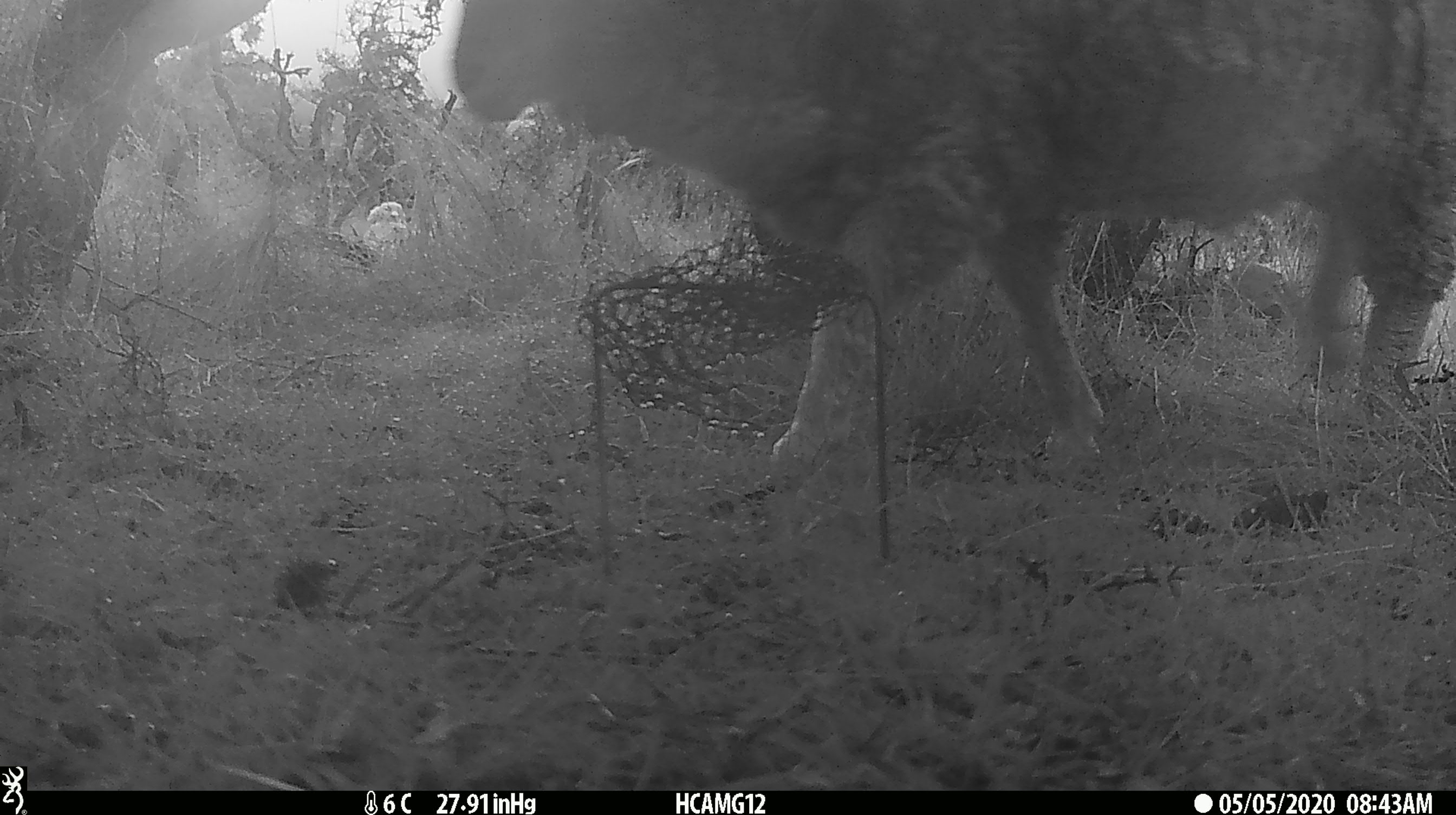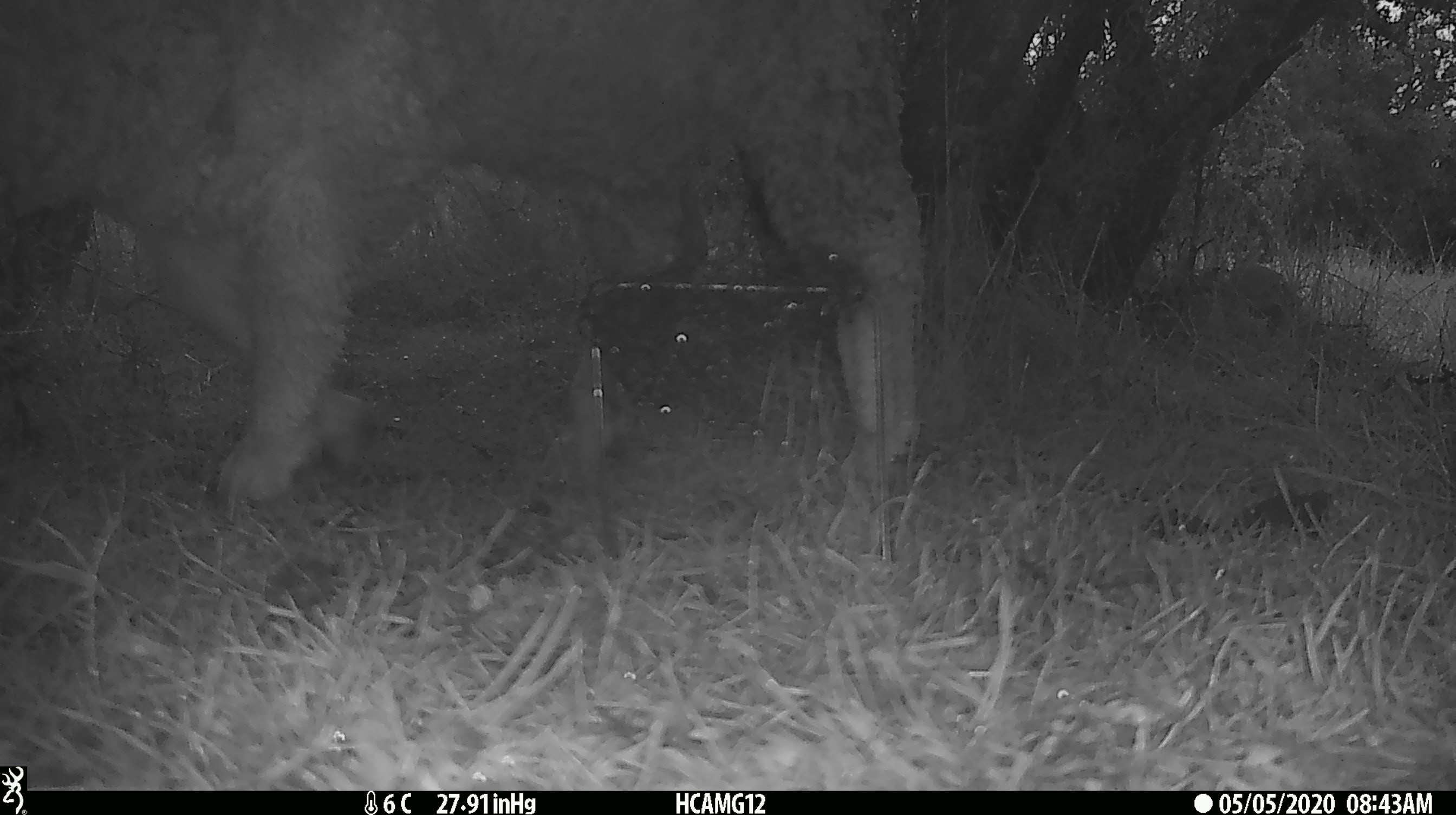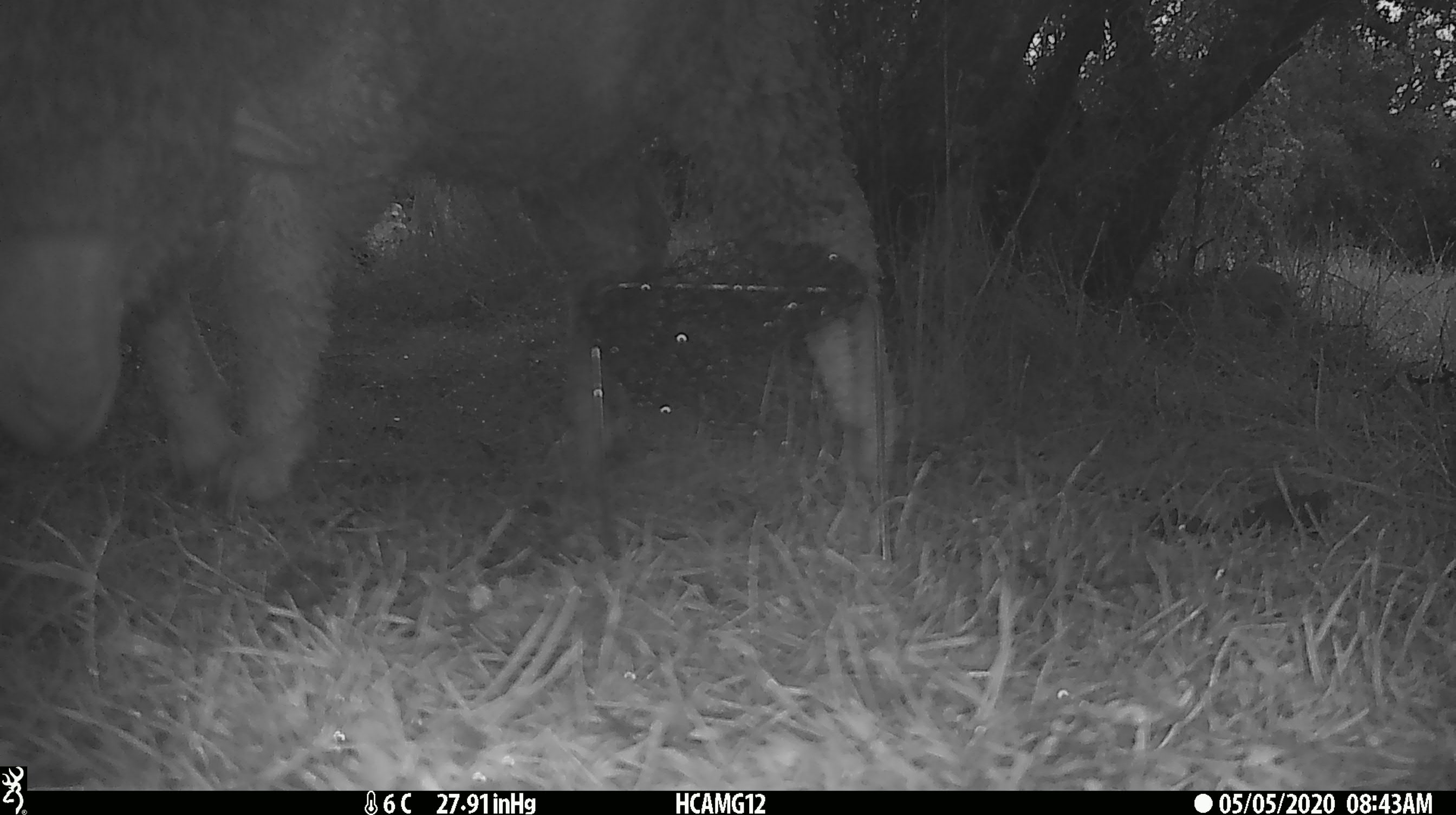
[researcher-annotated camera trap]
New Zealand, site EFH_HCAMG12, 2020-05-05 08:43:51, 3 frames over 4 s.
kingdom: Animalia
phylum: Chordata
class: Mammalia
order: Artiodactyla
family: Bovidae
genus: Ovis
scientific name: Ovis aries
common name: domestic sheep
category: sheep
Sheep (domestic sheep) (Ovis aries).